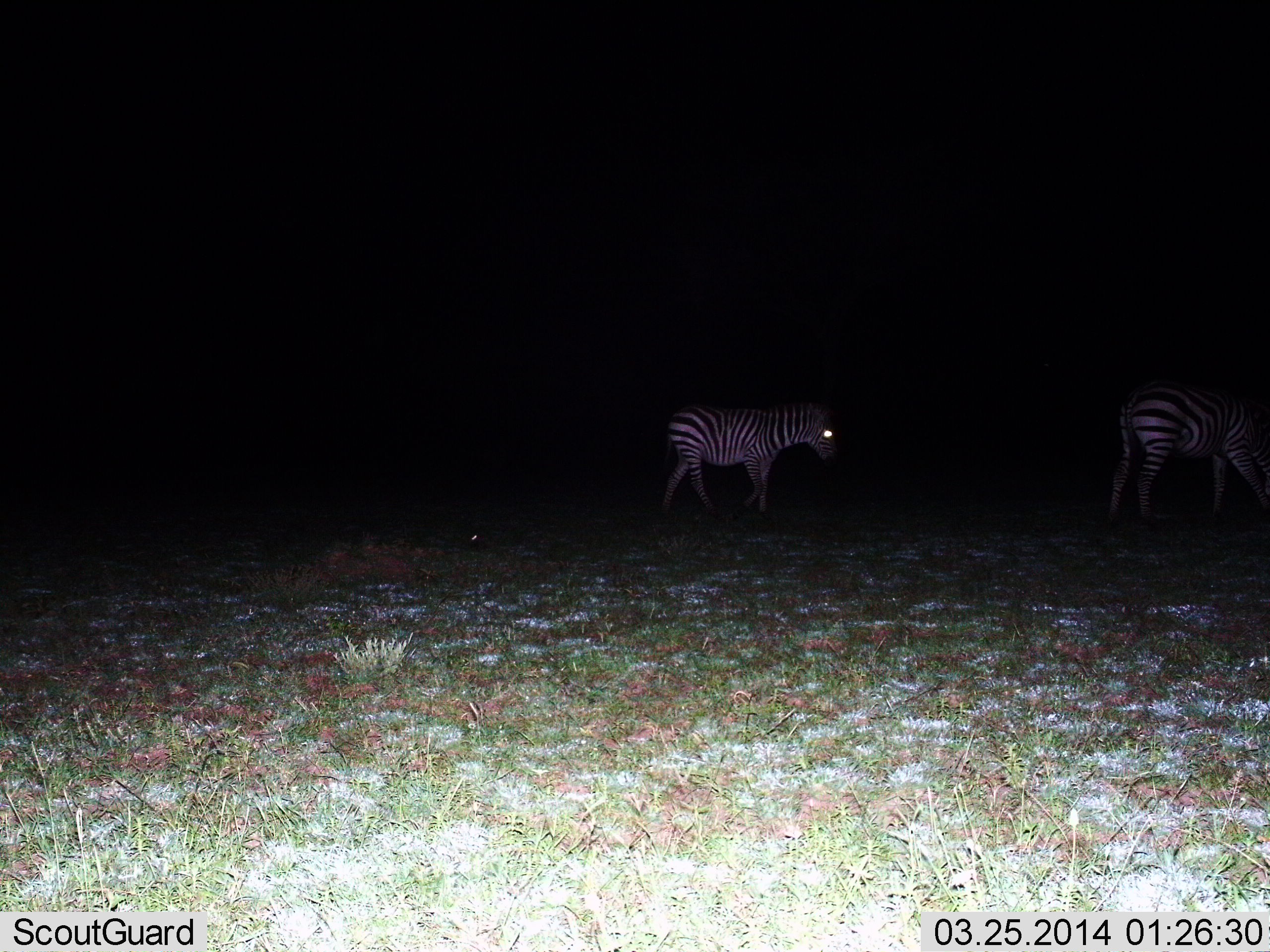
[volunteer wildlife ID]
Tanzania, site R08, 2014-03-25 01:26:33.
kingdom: Animalia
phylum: Chordata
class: Mammalia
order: Perissodactyla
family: Equidae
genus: Equus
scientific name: Equus quagga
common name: plains zebra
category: zebra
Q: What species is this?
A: Zebra (plains zebra) (Equus quagga).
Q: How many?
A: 2.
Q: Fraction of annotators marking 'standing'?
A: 50%.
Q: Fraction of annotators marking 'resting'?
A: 0%.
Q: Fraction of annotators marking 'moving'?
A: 70%.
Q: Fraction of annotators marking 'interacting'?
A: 0%.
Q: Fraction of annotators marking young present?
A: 0%.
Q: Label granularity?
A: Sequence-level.